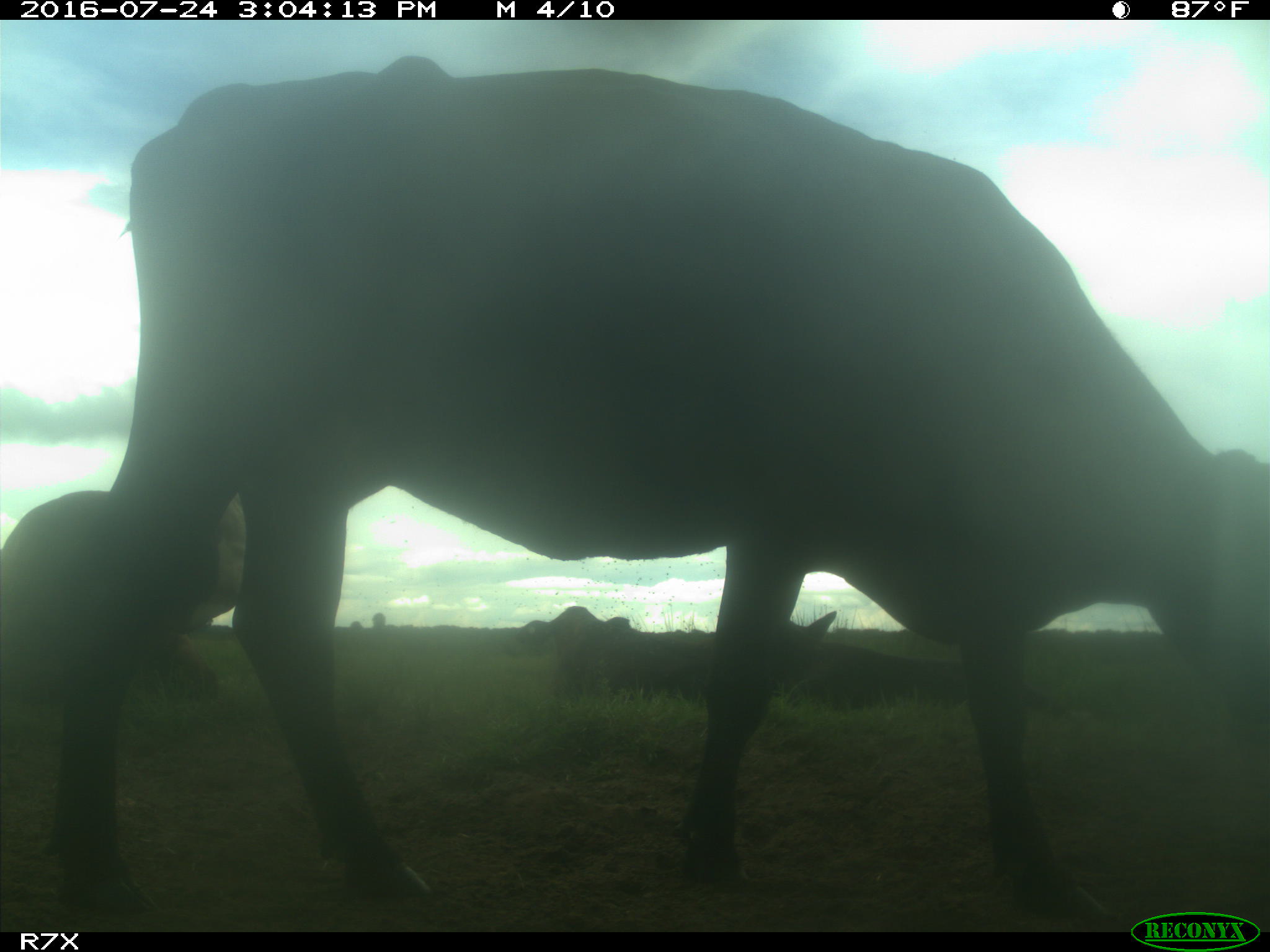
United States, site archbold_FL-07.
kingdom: Animalia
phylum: Chordata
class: Mammalia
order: Artiodactyla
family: Bovidae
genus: Bos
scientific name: Bos taurus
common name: domestic cow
Bos taurus (domestic cow).